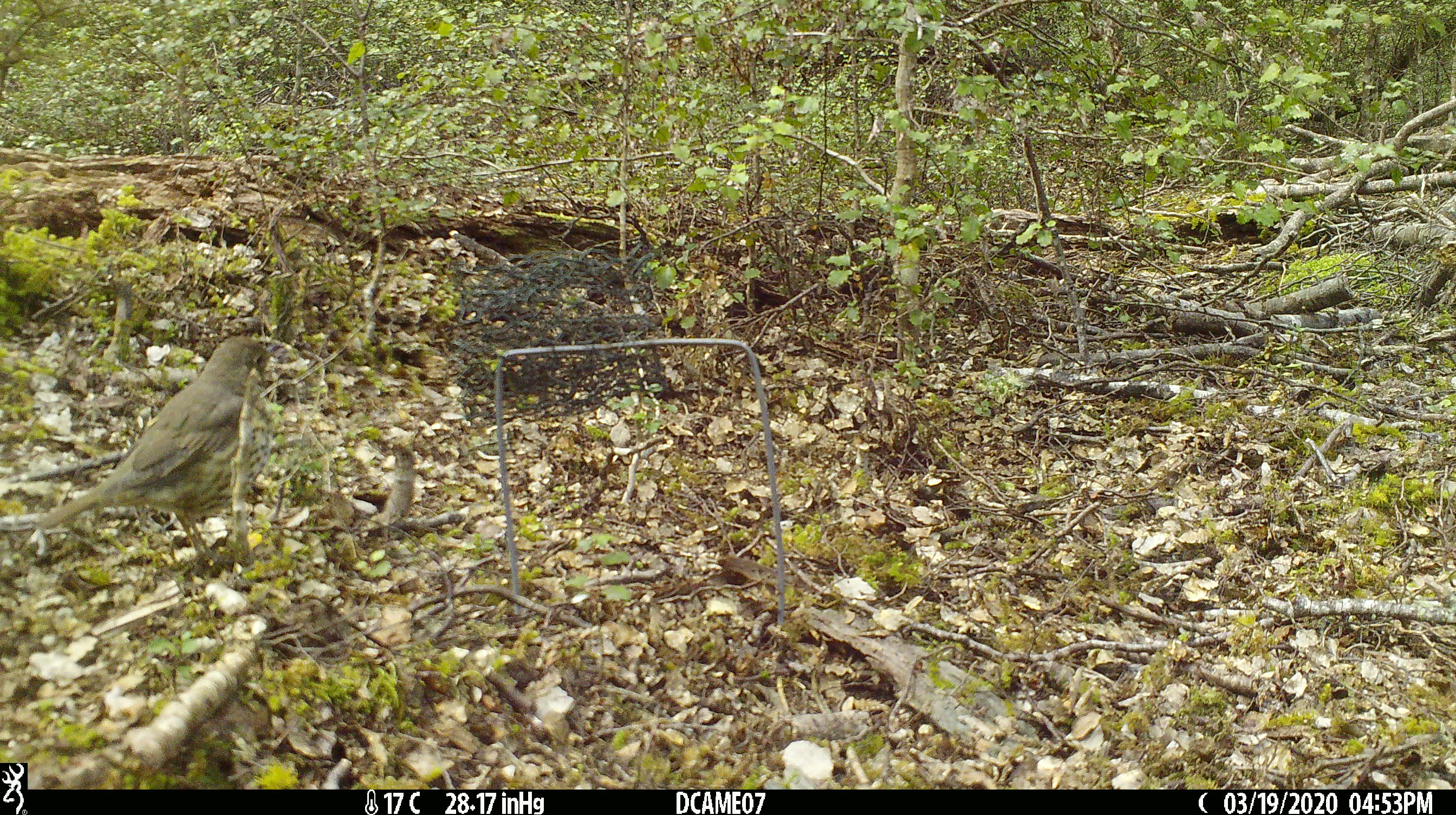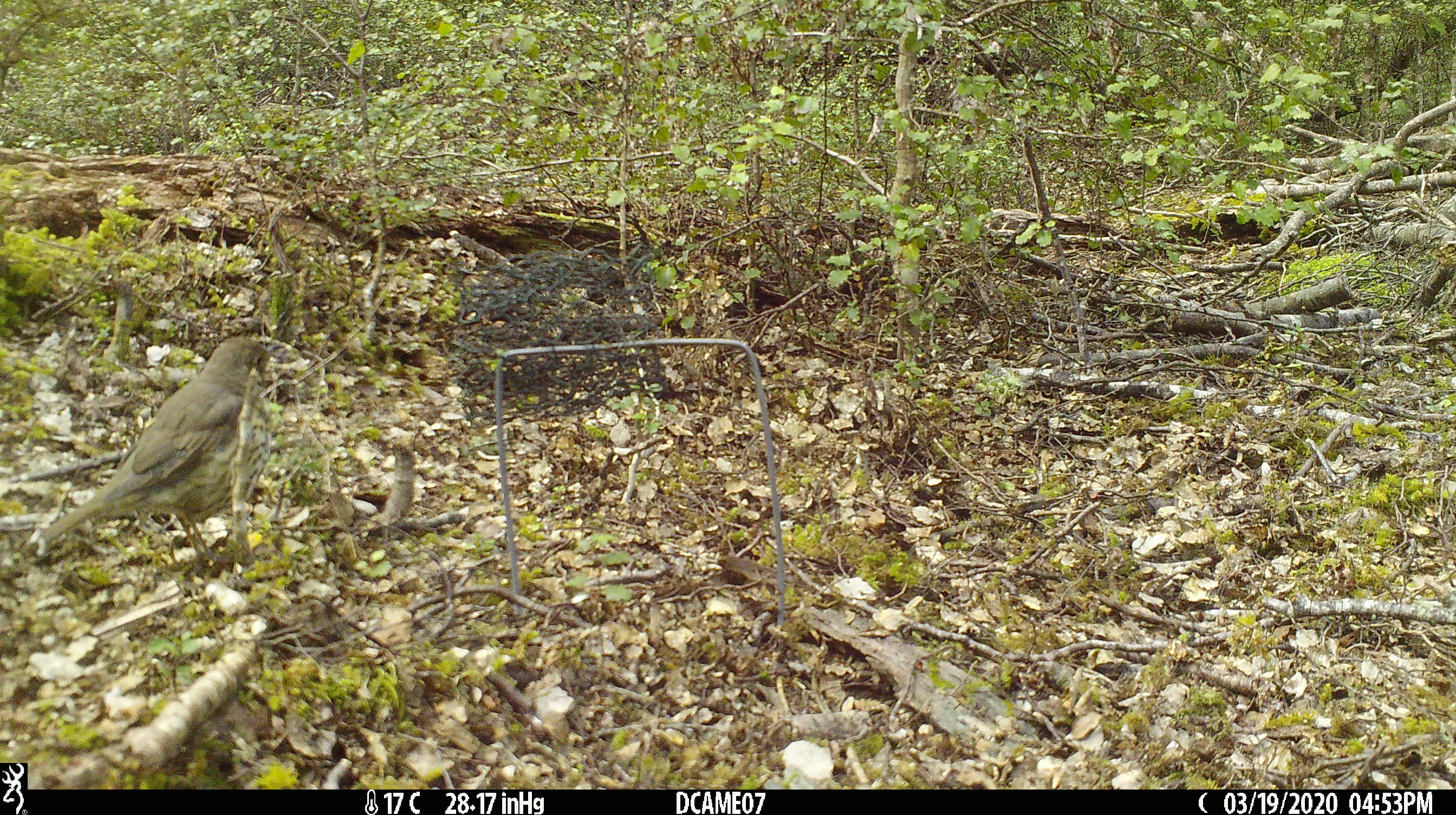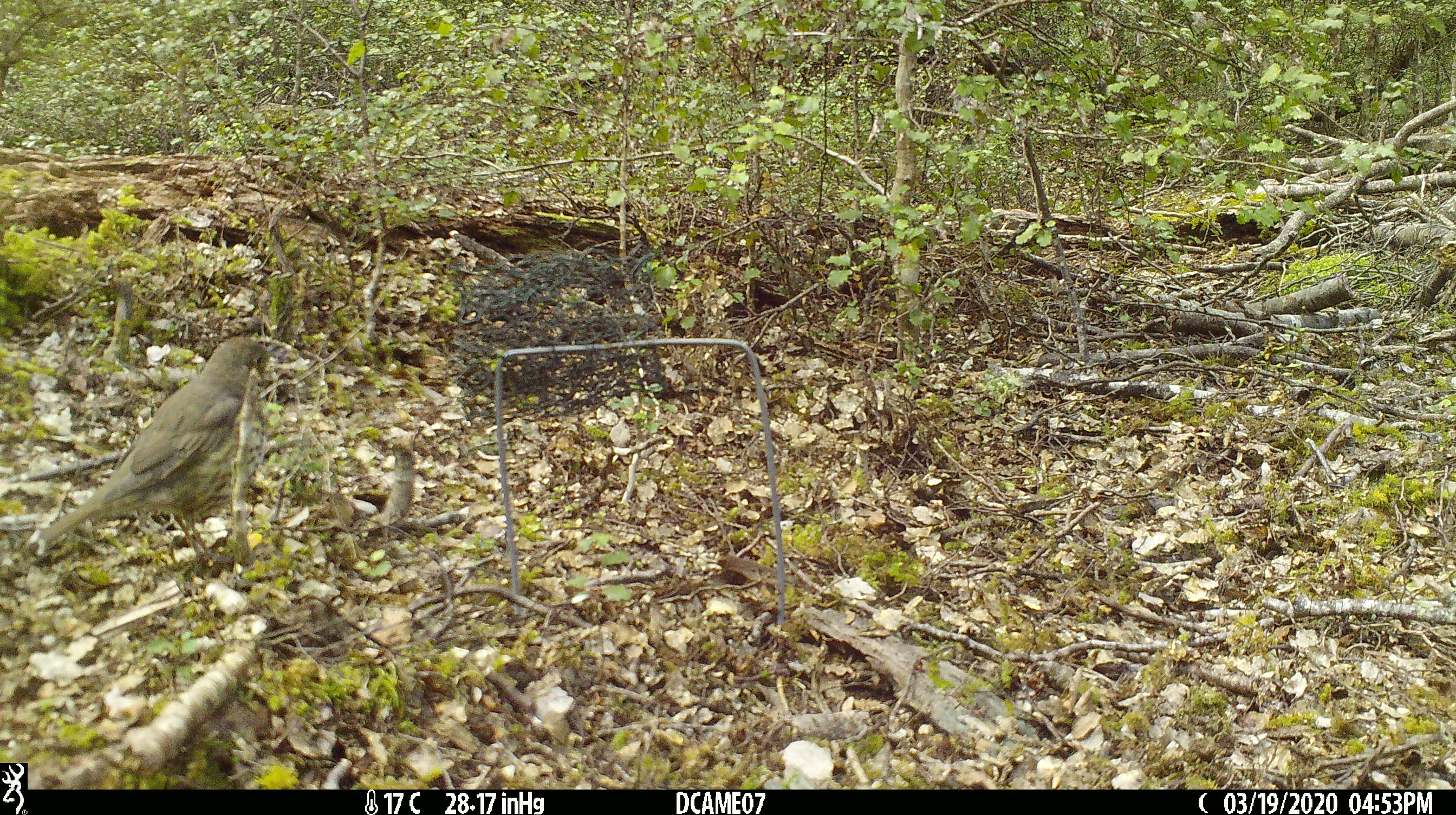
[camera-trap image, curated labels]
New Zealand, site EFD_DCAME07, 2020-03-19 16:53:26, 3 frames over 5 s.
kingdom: Animalia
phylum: Chordata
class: Aves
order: Passeriformes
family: Turdidae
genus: Turdus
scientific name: Turdus philomelos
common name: song thrush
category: thrush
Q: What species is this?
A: Thrush (song thrush) (Turdus philomelos).